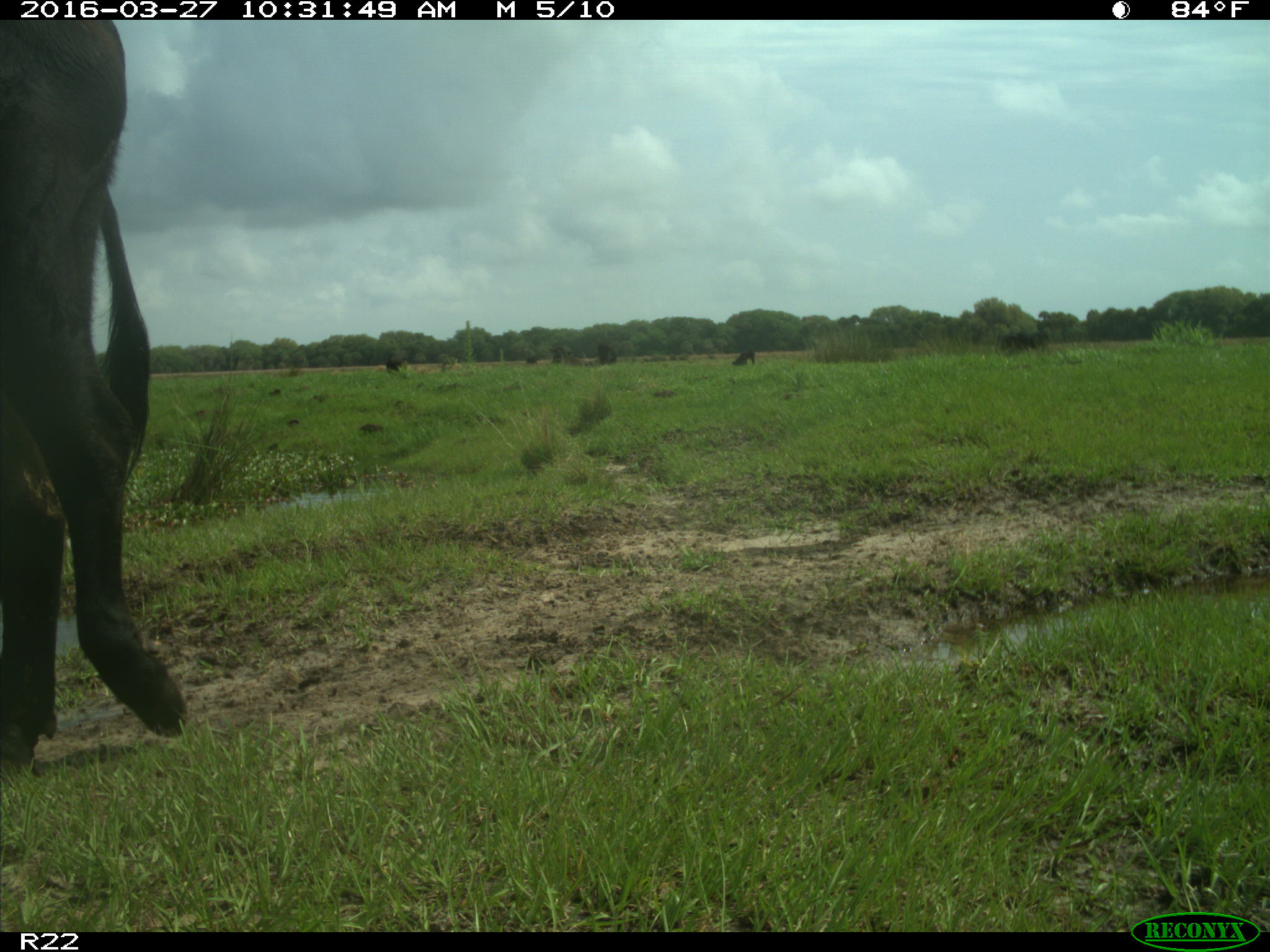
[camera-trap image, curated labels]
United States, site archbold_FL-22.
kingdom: Animalia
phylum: Chordata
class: Mammalia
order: Artiodactyla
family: Bovidae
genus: Bos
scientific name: Bos taurus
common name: domestic cow